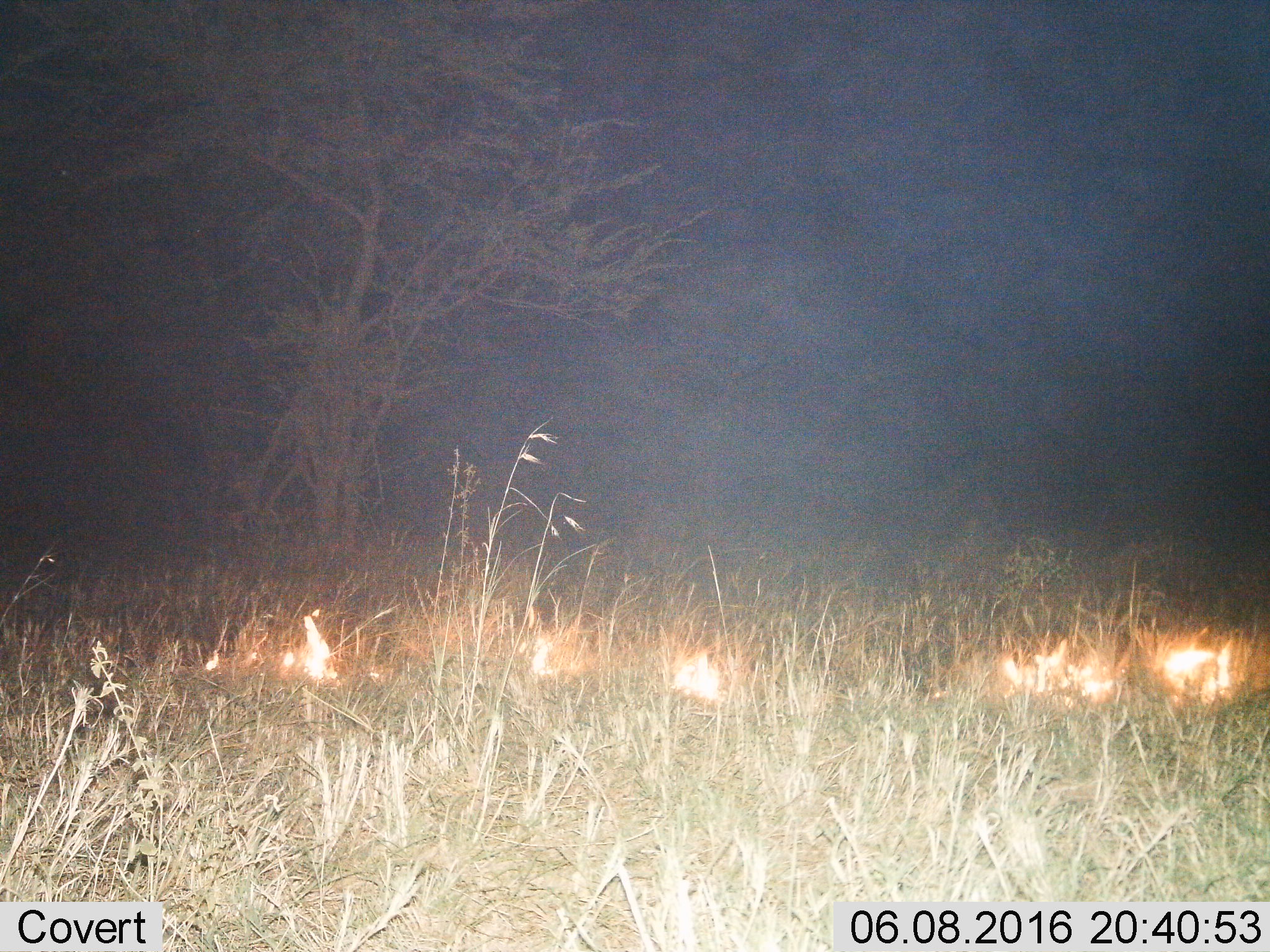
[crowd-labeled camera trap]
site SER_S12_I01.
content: unidentified animal